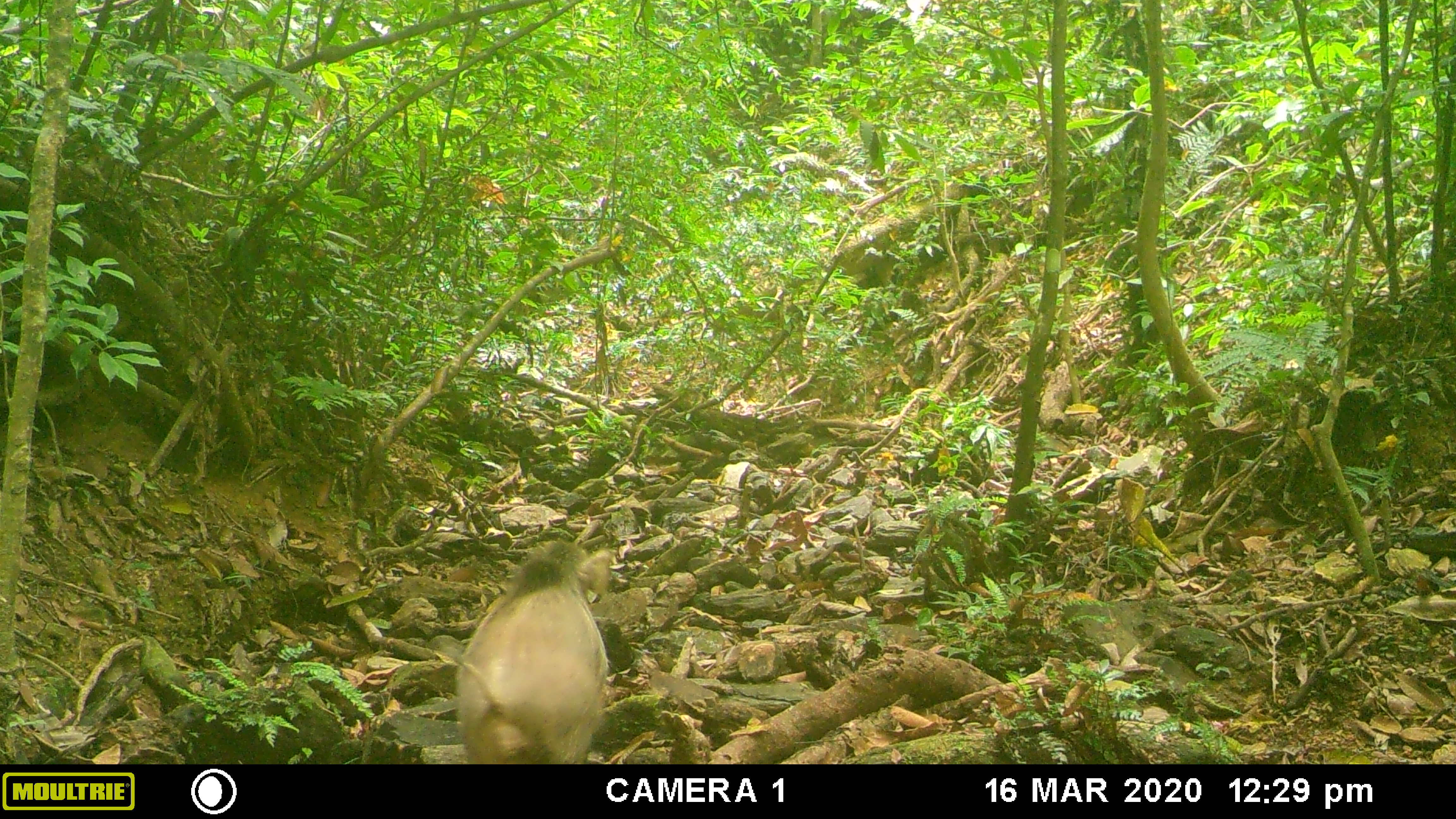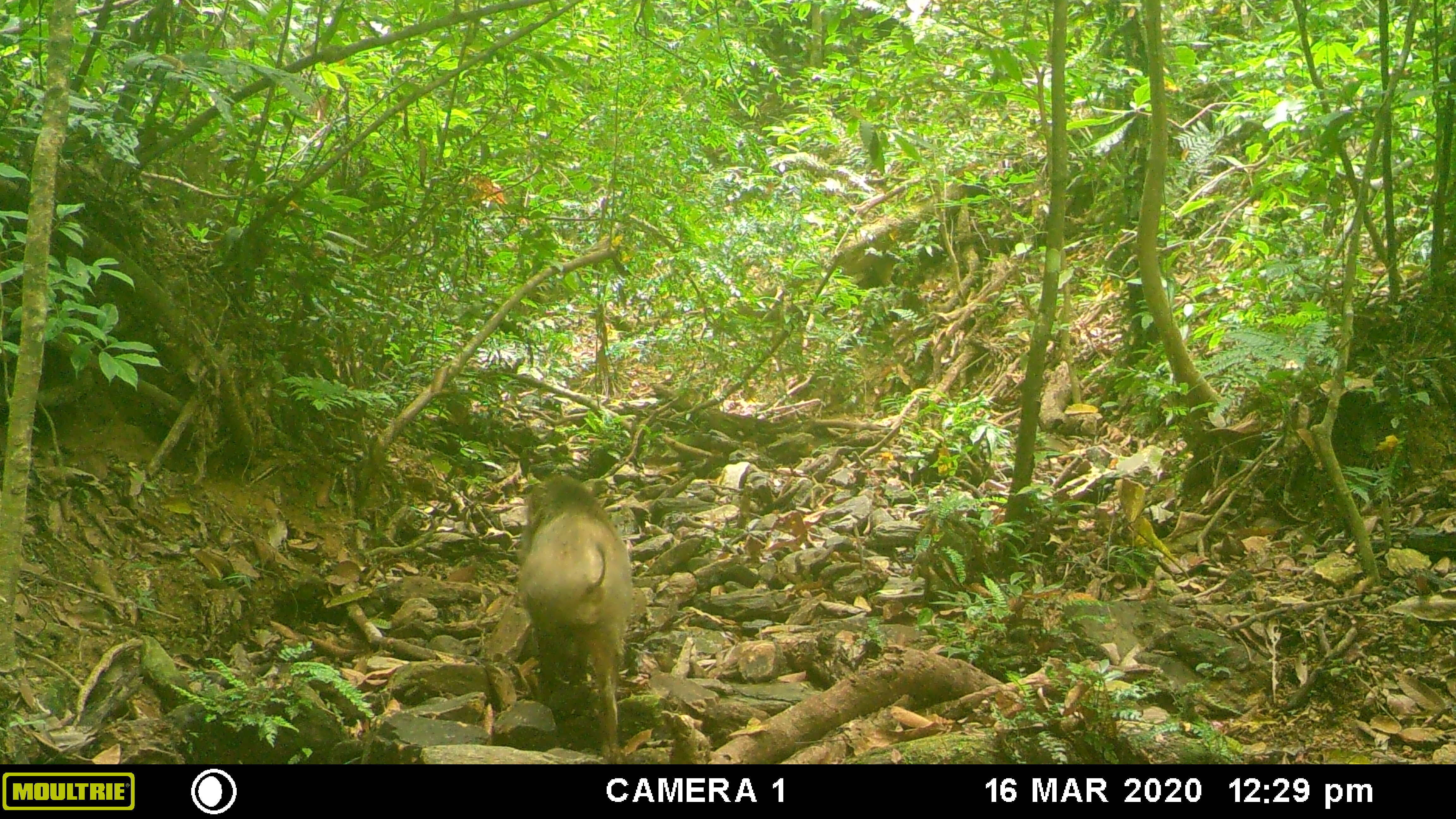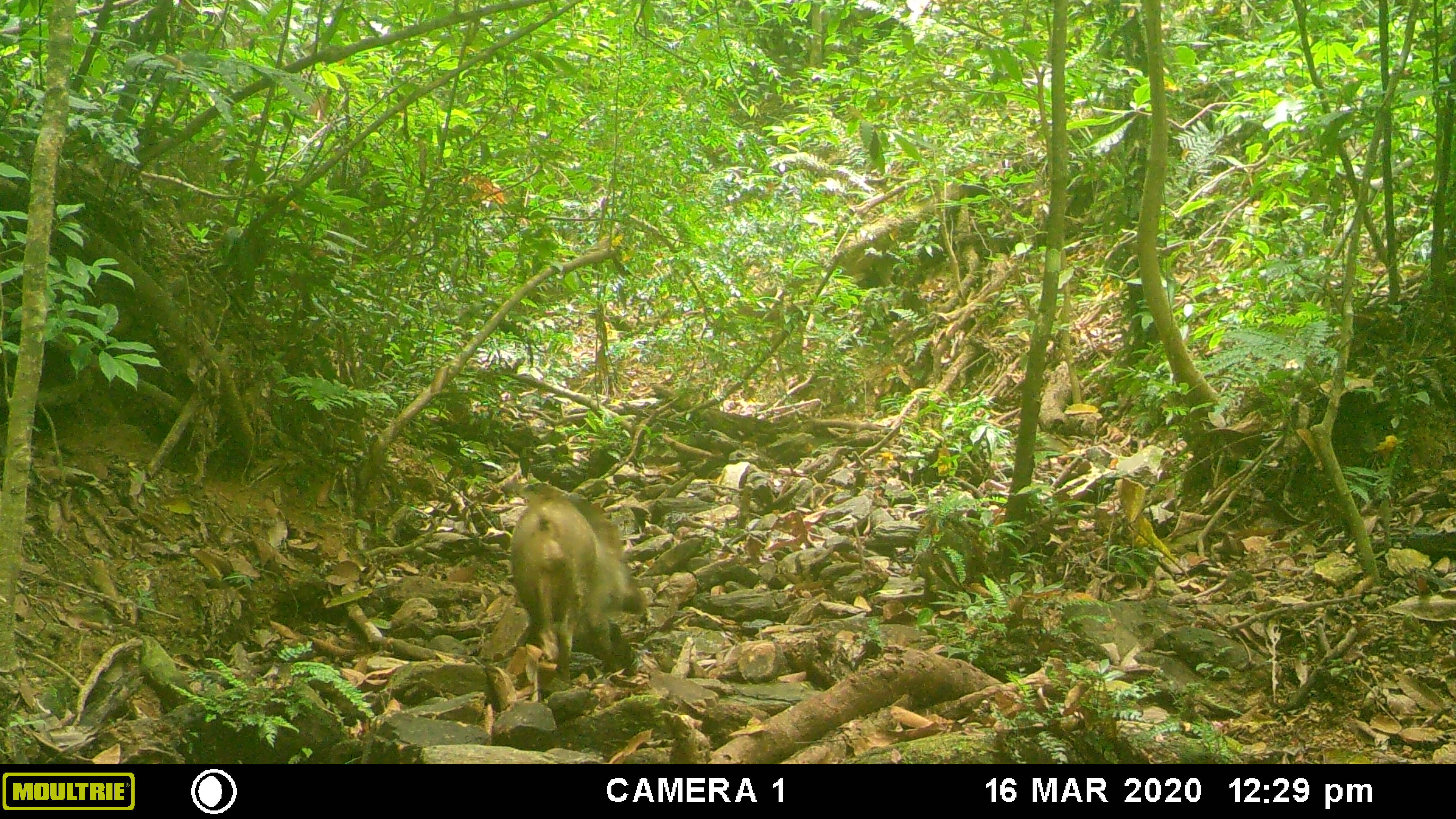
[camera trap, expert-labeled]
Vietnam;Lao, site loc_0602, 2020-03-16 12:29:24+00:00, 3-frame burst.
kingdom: Animalia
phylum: Chordata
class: Mammalia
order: Artiodactyla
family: Suidae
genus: Sus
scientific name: Sus scrofa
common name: eurasian wild pig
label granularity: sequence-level